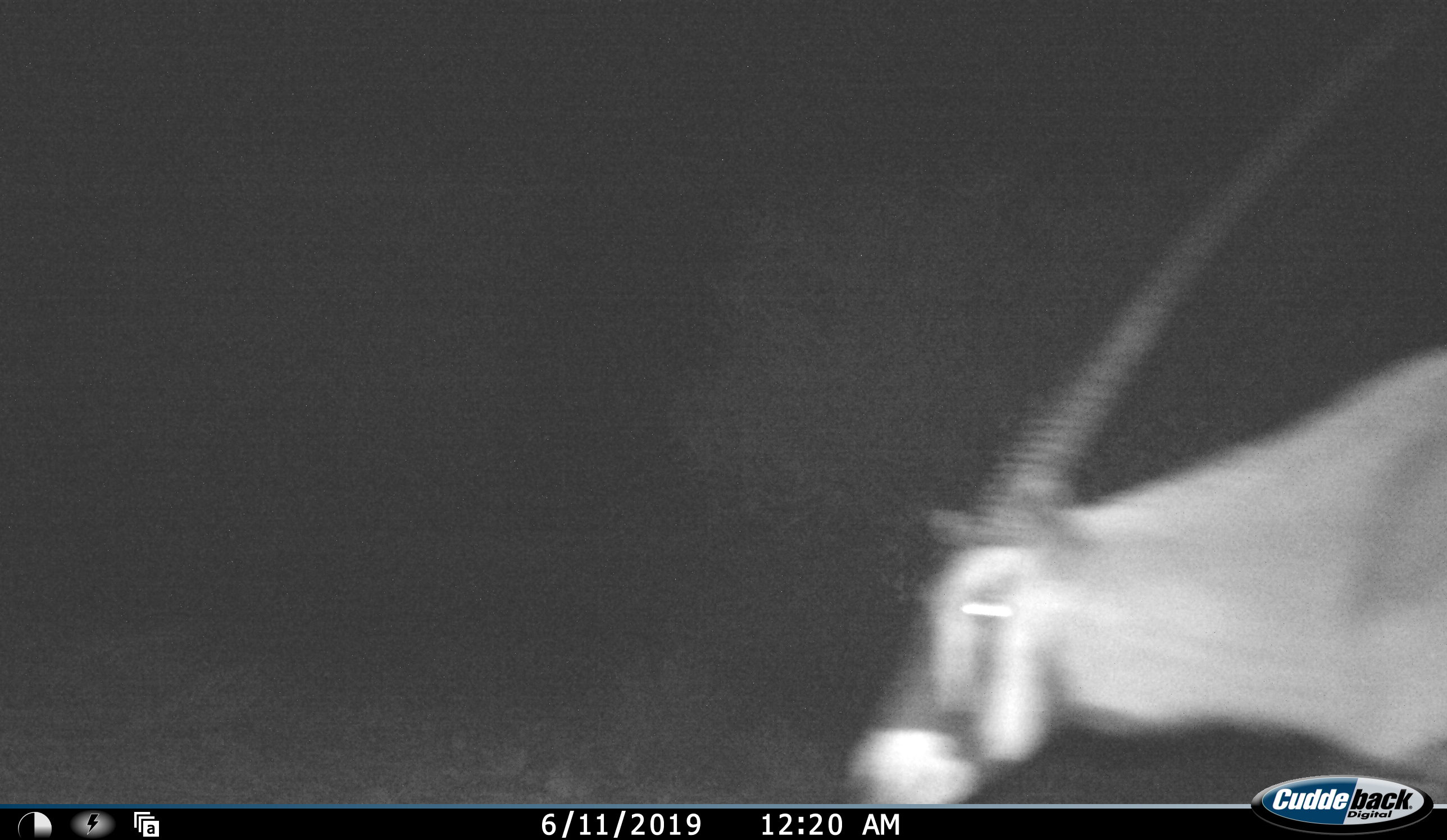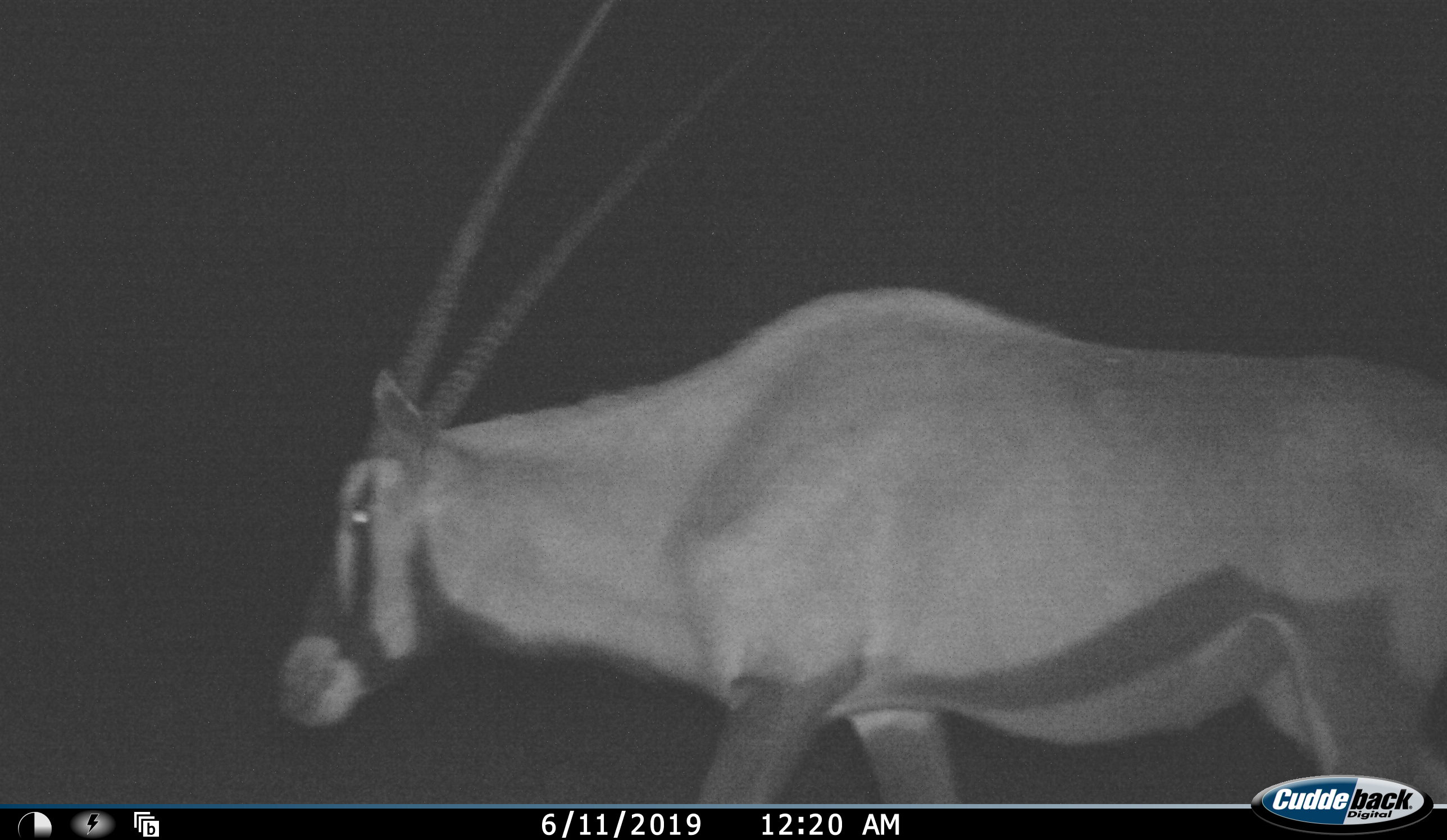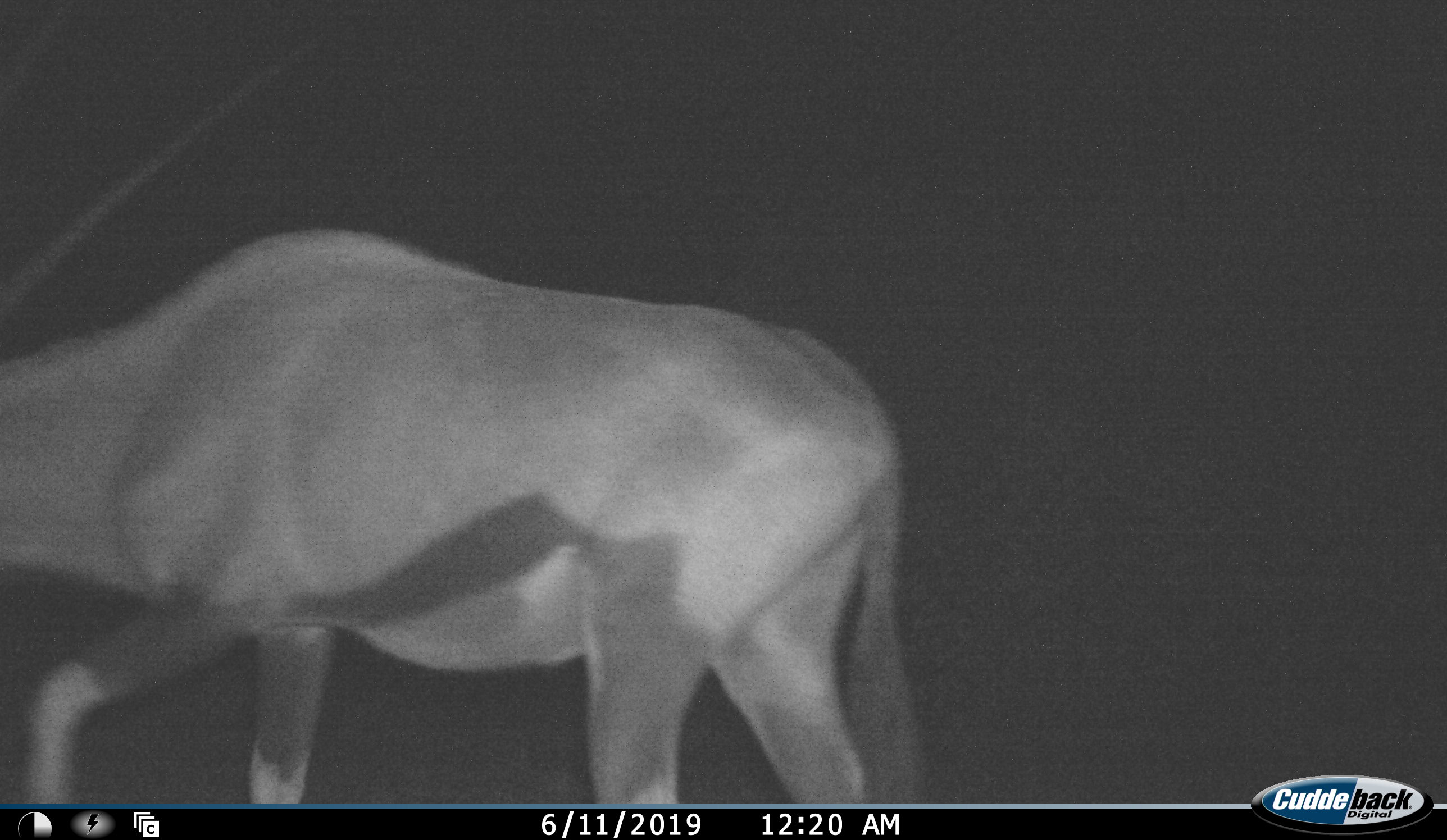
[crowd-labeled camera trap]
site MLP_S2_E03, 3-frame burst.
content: unidentified animal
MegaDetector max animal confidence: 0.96